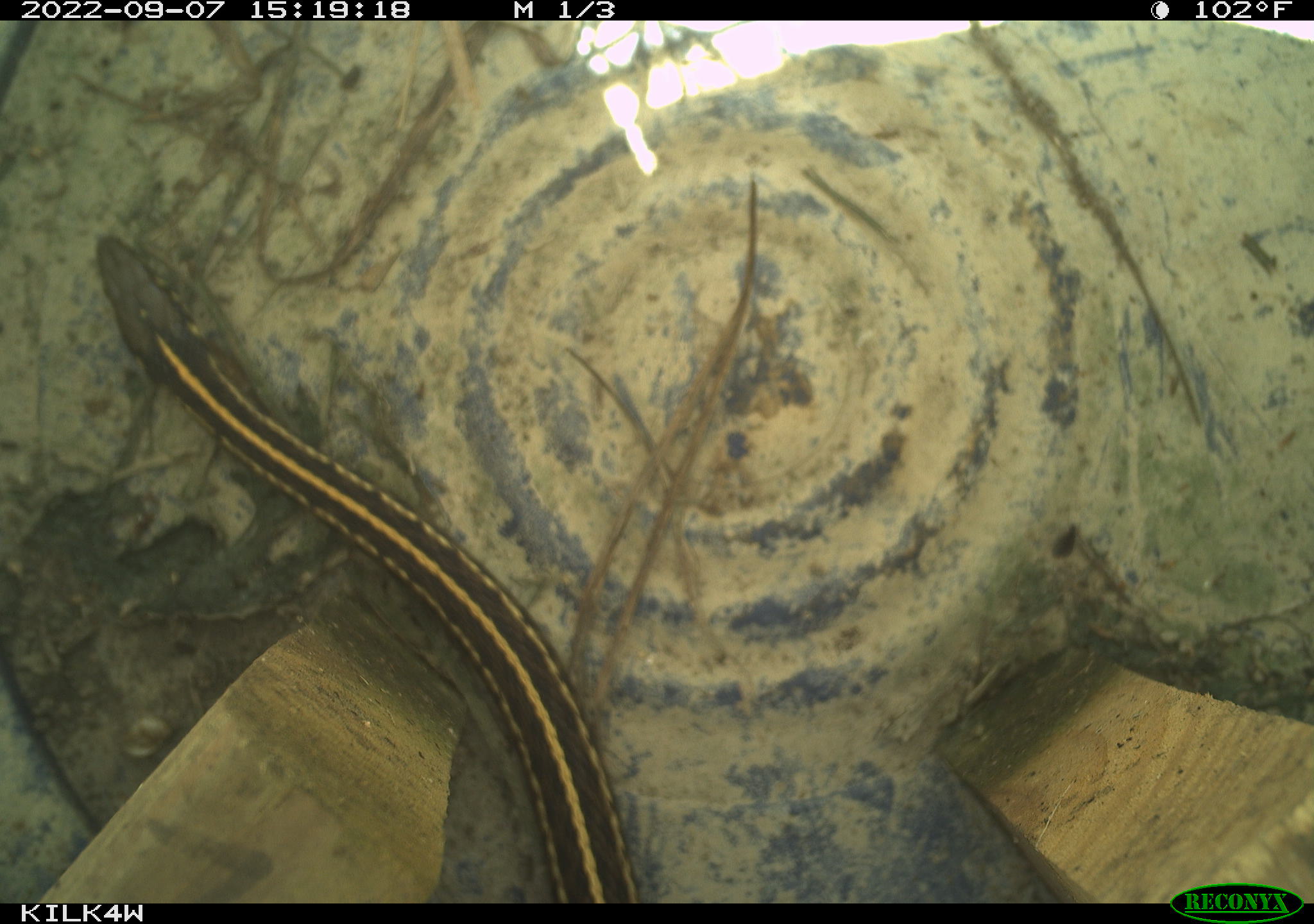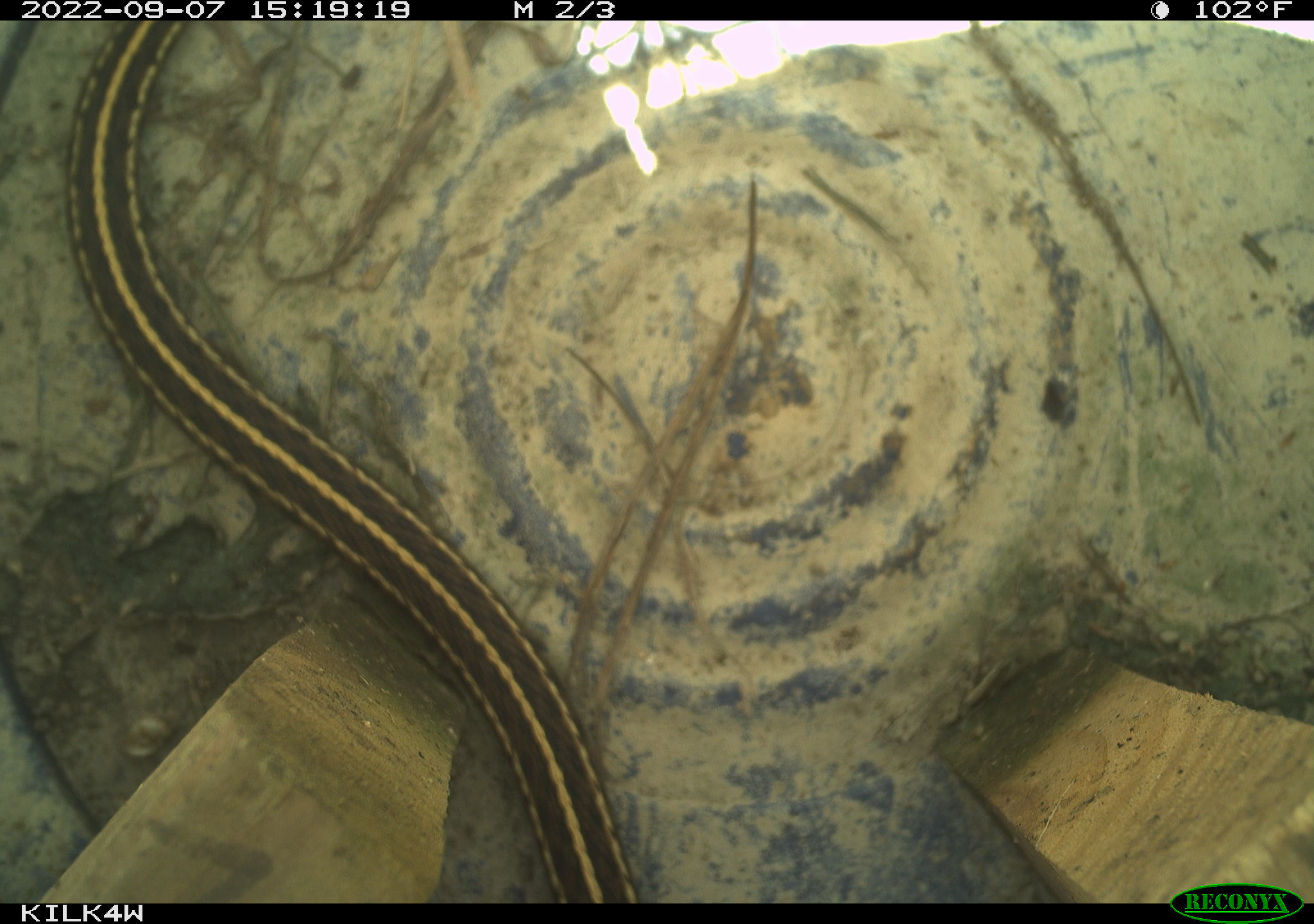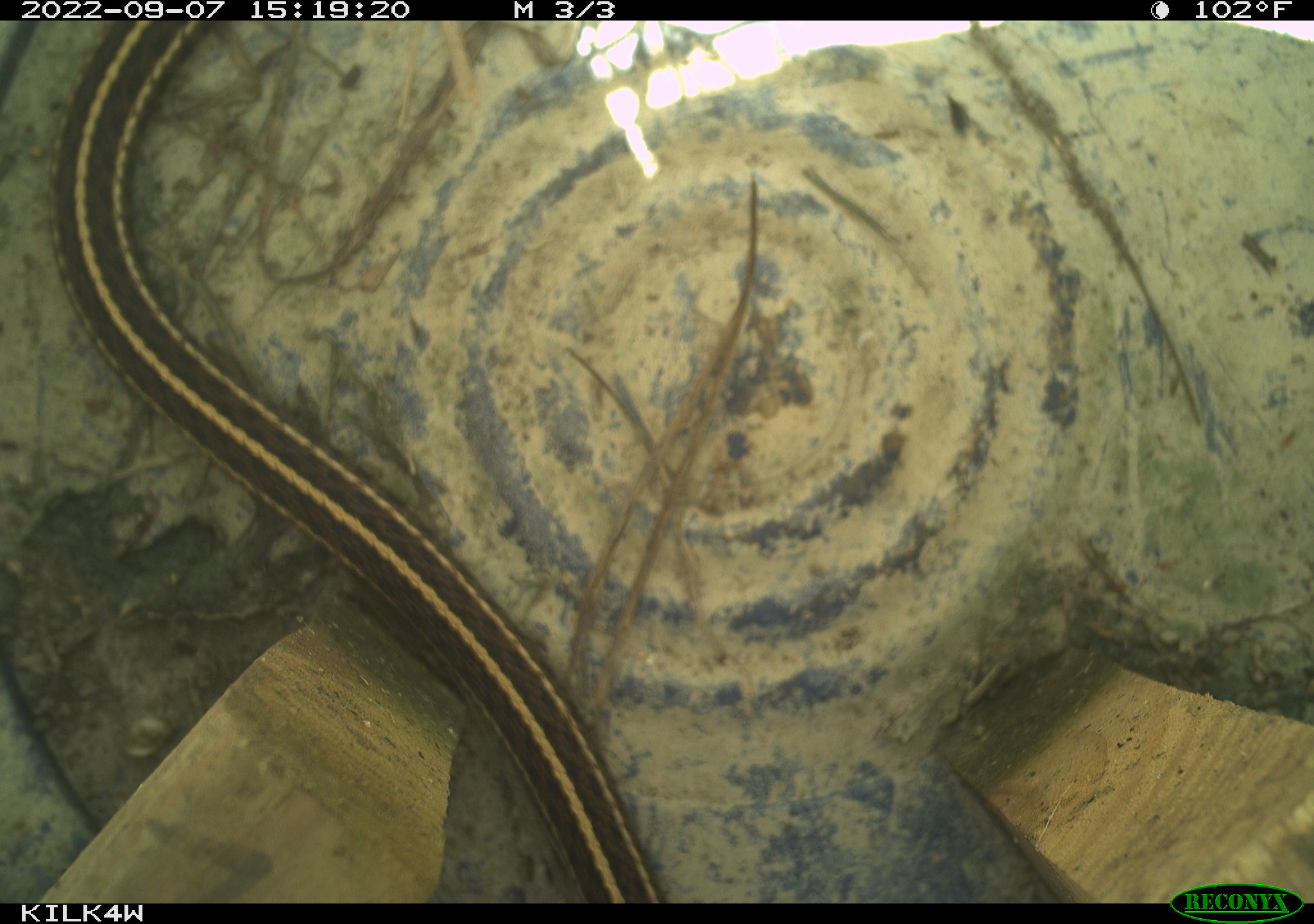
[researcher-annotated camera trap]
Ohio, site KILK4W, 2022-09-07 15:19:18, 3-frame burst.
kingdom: Animalia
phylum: Chordata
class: Reptilia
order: Squamata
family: Colubridae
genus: Thamnophis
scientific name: Thamnophis radix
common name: plains gartersnake